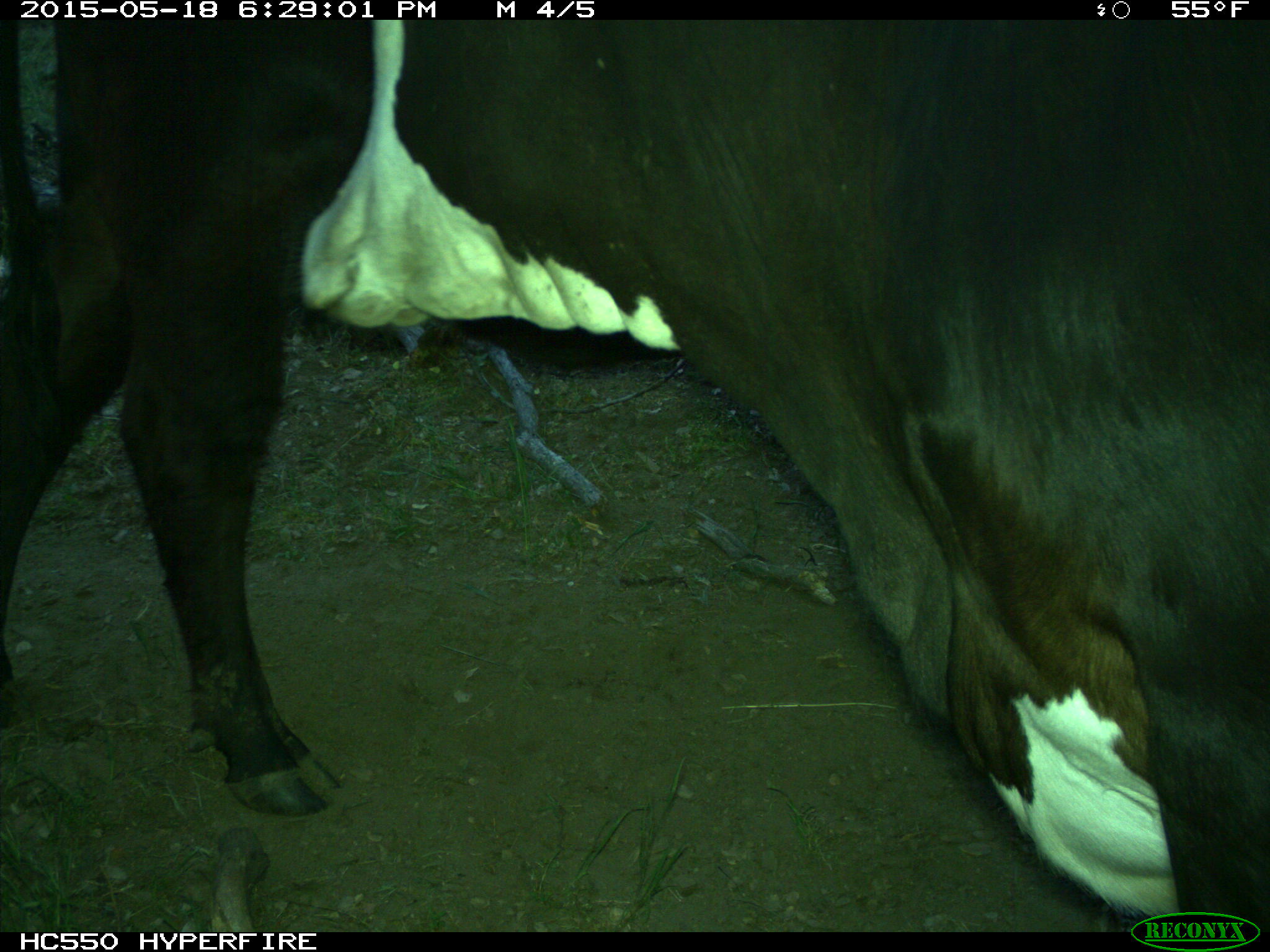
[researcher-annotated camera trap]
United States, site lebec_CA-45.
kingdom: Animalia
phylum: Chordata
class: Mammalia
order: Artiodactyla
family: Bovidae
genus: Bos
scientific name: Bos taurus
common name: domestic cow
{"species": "Bos taurus (domestic cow)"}